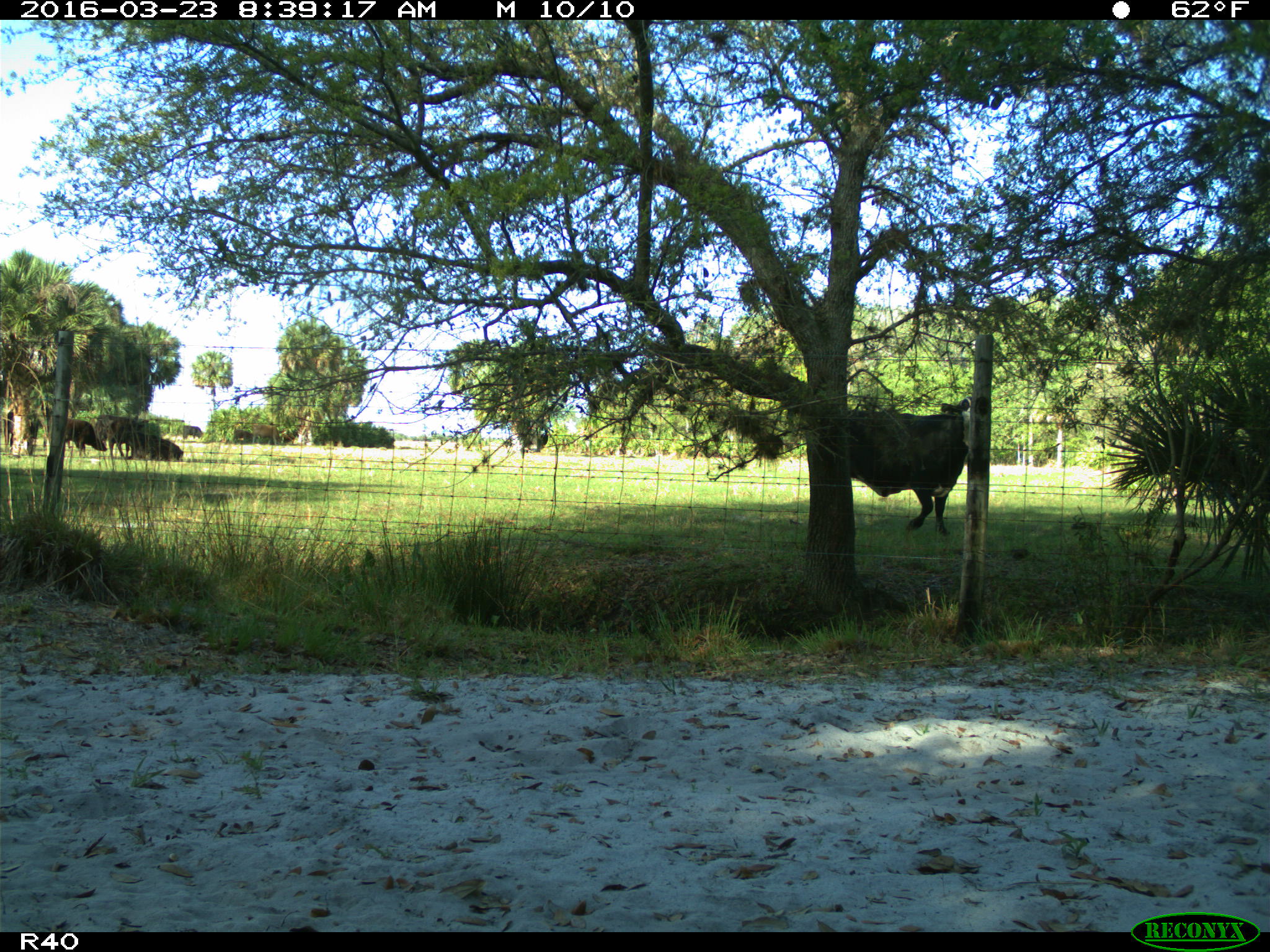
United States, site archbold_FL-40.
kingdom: Animalia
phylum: Chordata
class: Mammalia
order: Artiodactyla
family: Bovidae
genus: Bos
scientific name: Bos taurus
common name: domestic cow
Bos taurus (domestic cow).